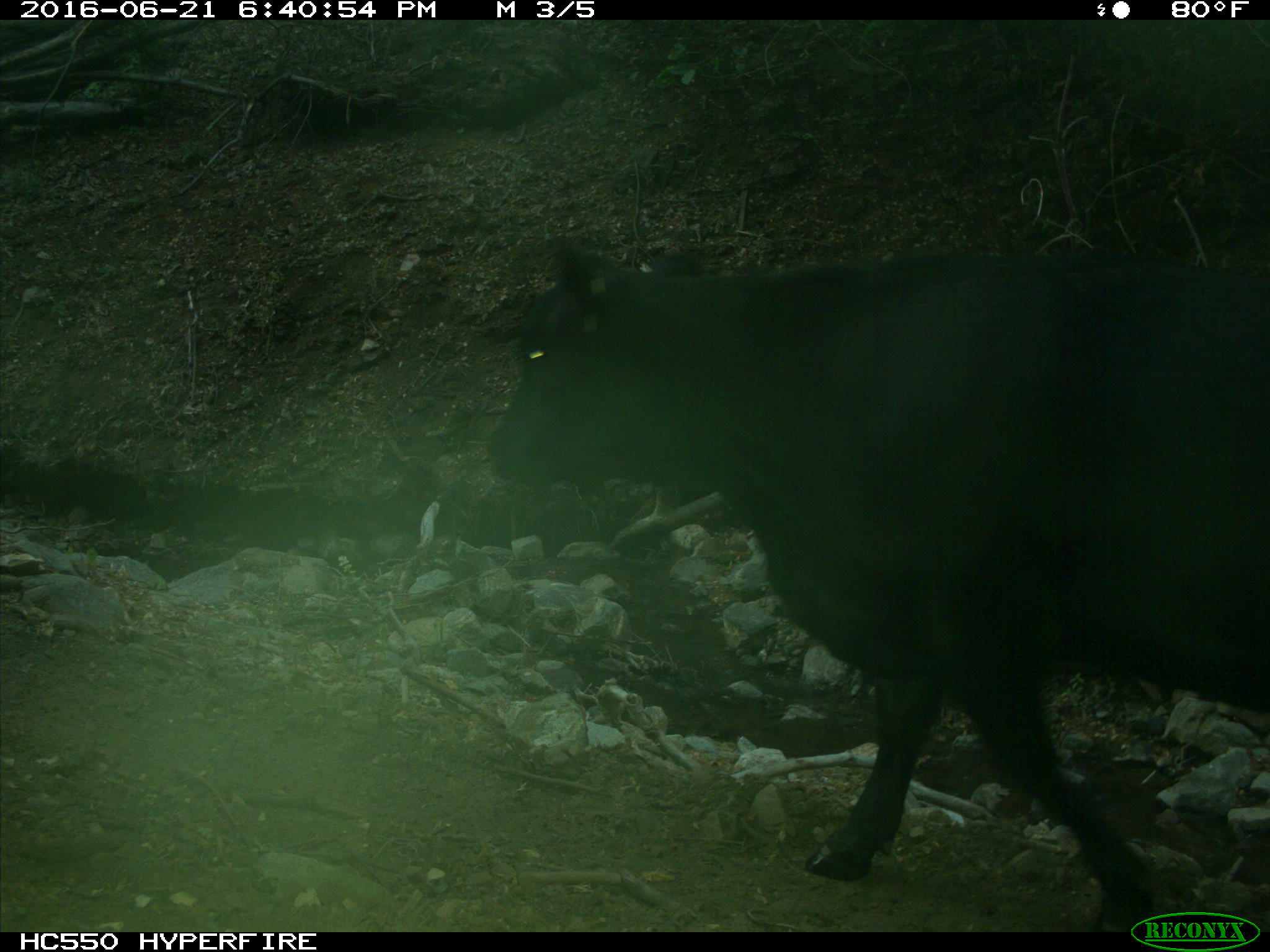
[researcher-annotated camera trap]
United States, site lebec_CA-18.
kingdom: Animalia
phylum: Chordata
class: Mammalia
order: Artiodactyla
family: Bovidae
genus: Bos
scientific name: Bos taurus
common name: domestic cow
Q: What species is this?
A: Bos taurus (domestic cow).